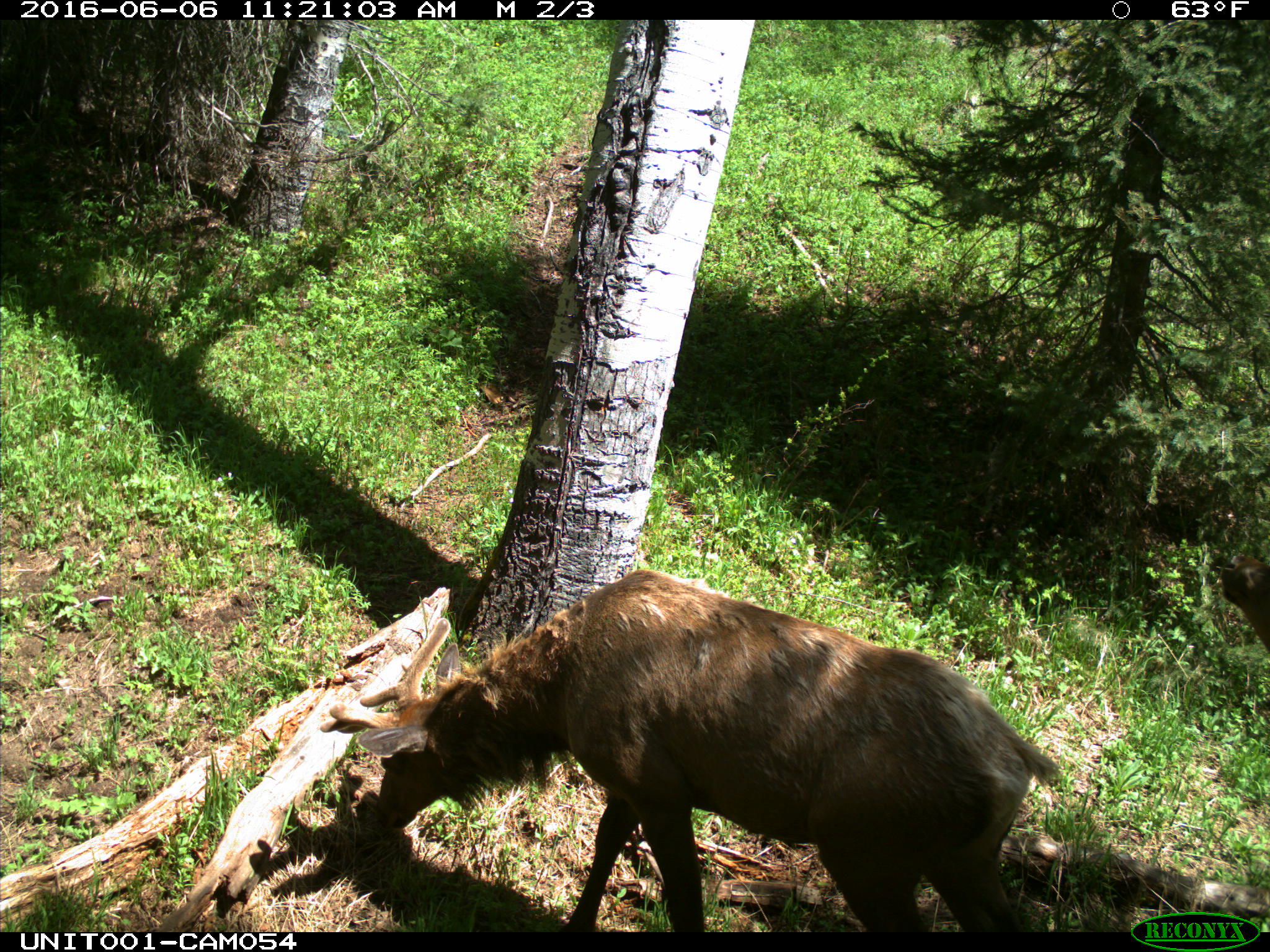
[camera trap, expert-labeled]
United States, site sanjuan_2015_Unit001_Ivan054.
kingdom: Animalia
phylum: Chordata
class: Mammalia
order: Artiodactyla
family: Cervidae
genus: Cervus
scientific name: Cervus elaphus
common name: red deer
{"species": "Cervus elaphus (red deer)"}